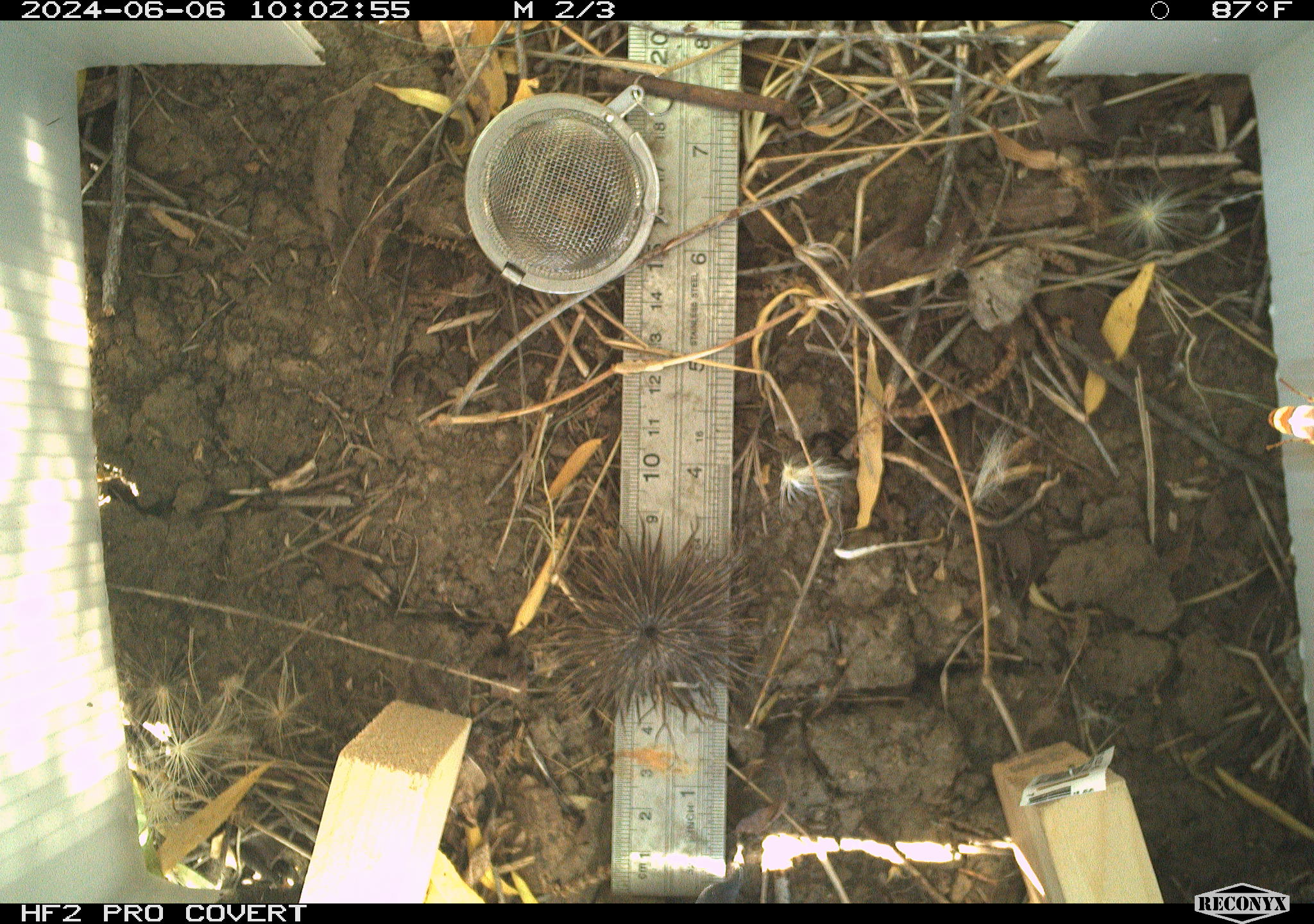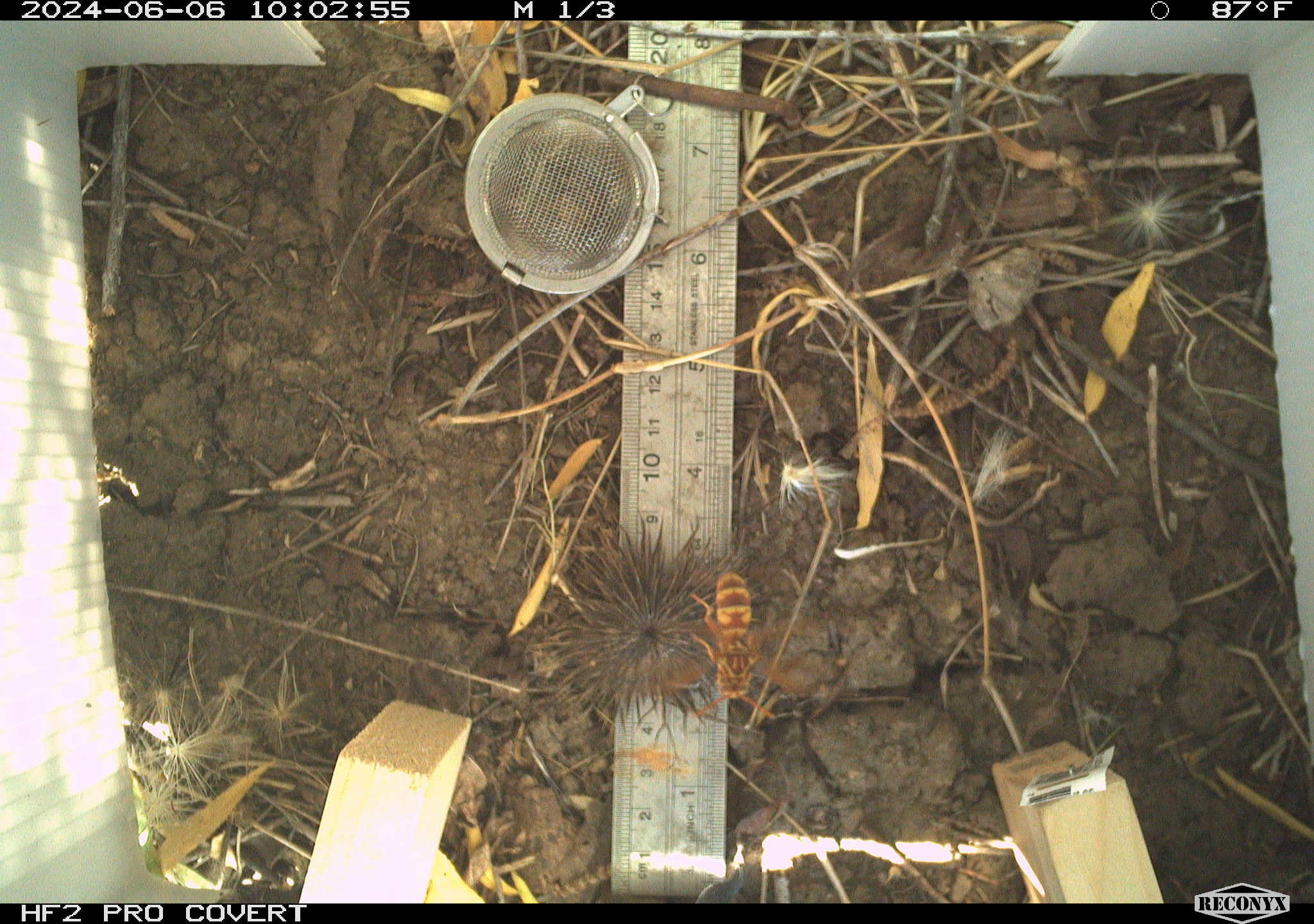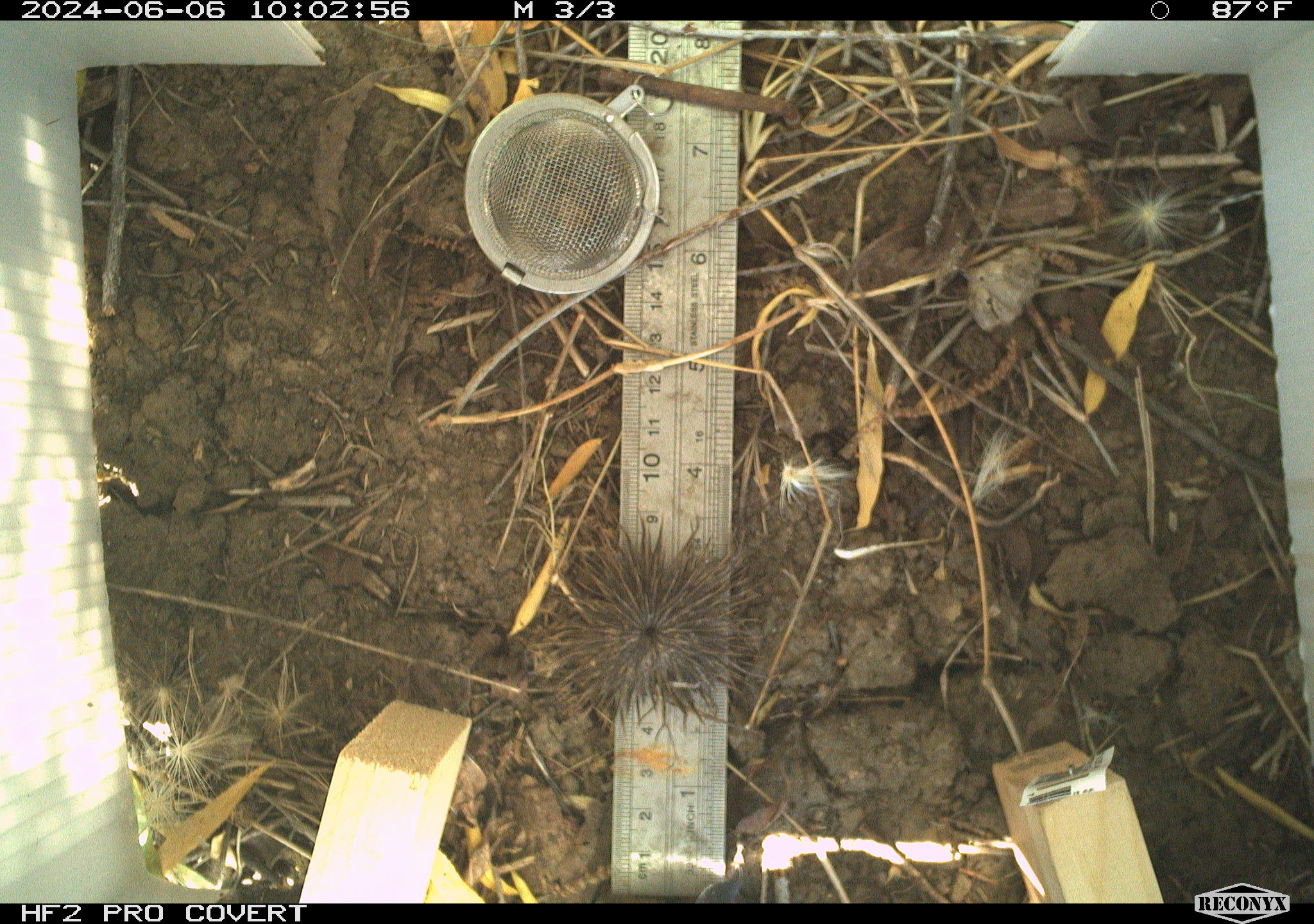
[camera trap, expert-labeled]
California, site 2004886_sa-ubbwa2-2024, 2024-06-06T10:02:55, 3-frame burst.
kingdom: Animalia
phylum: Arthropoda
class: Insecta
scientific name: Insecta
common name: insect